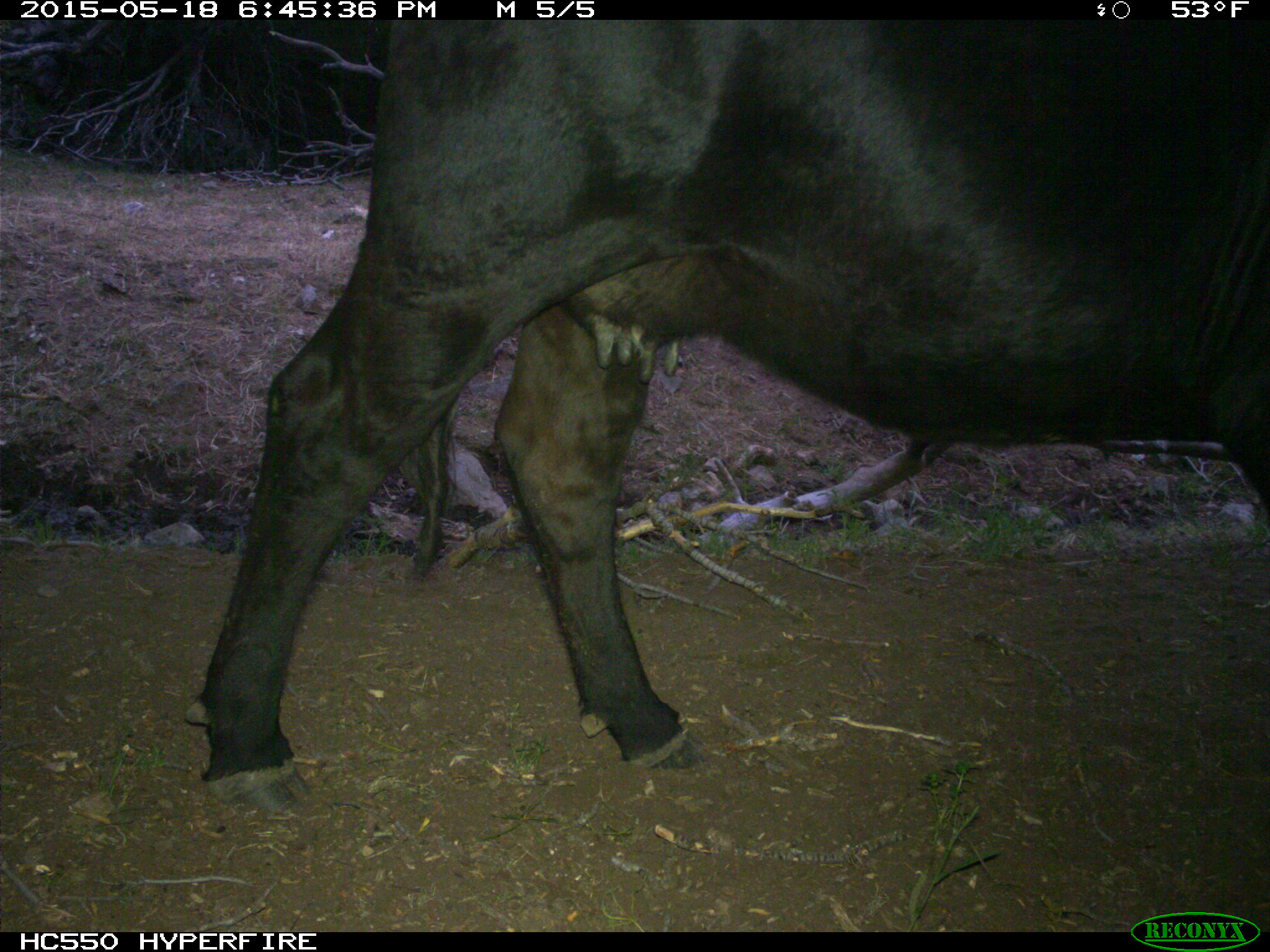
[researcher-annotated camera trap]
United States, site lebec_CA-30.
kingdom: Animalia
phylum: Chordata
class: Mammalia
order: Artiodactyla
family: Bovidae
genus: Bos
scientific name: Bos taurus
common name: domestic cow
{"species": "Bos taurus (domestic cow)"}